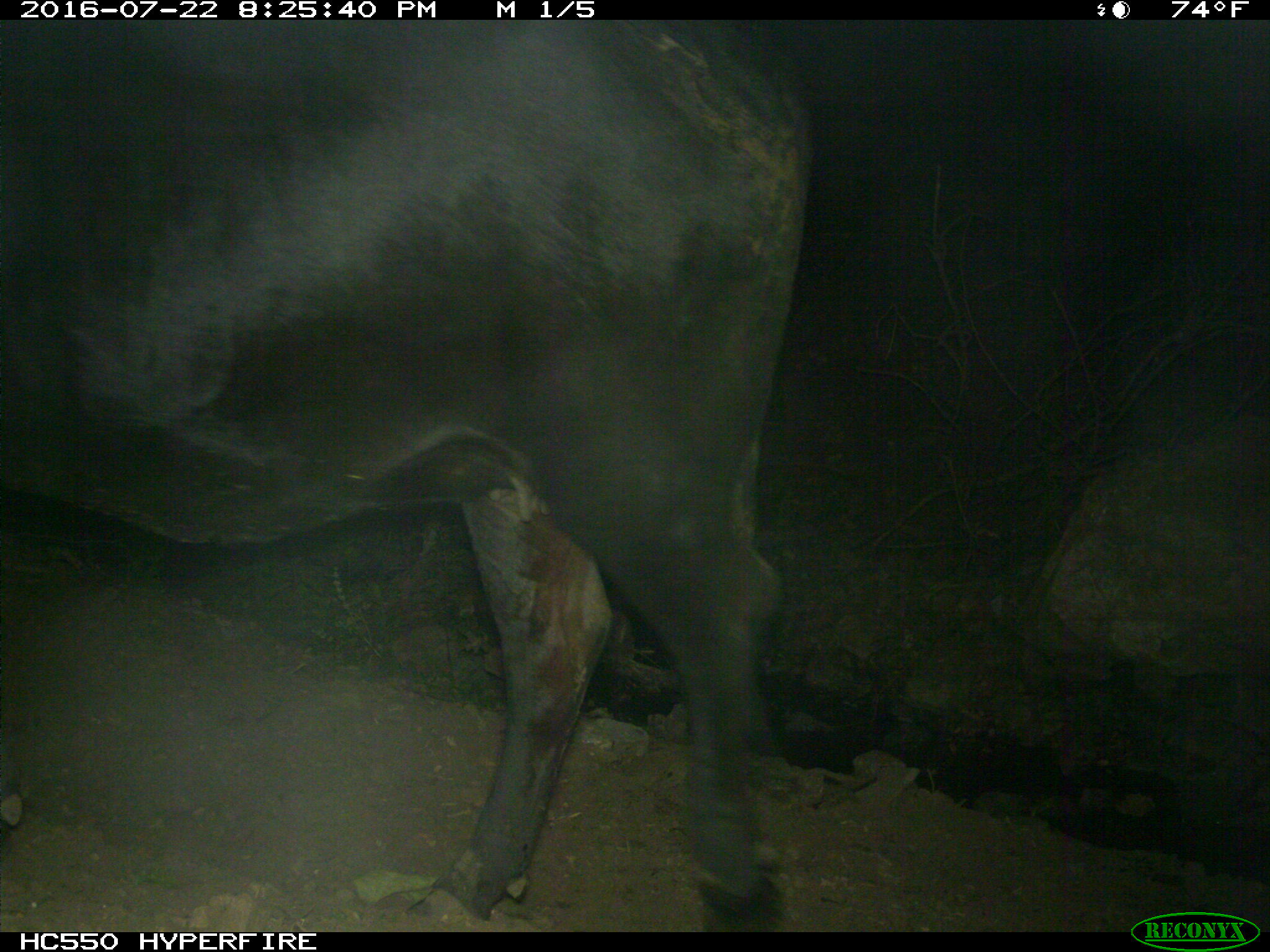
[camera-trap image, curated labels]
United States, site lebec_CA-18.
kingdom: Animalia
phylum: Chordata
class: Mammalia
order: Artiodactyla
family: Bovidae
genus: Bos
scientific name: Bos taurus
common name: domestic cow